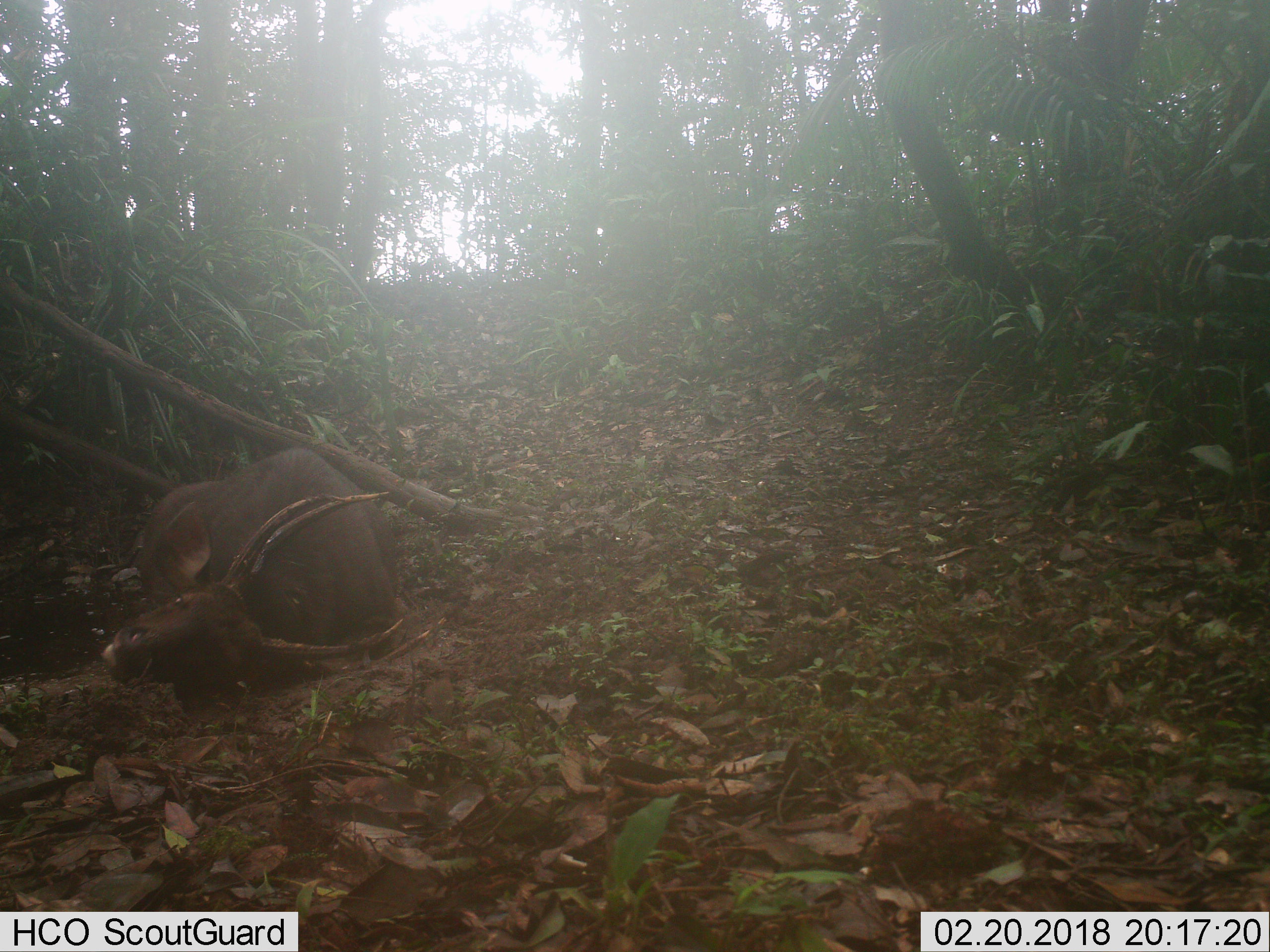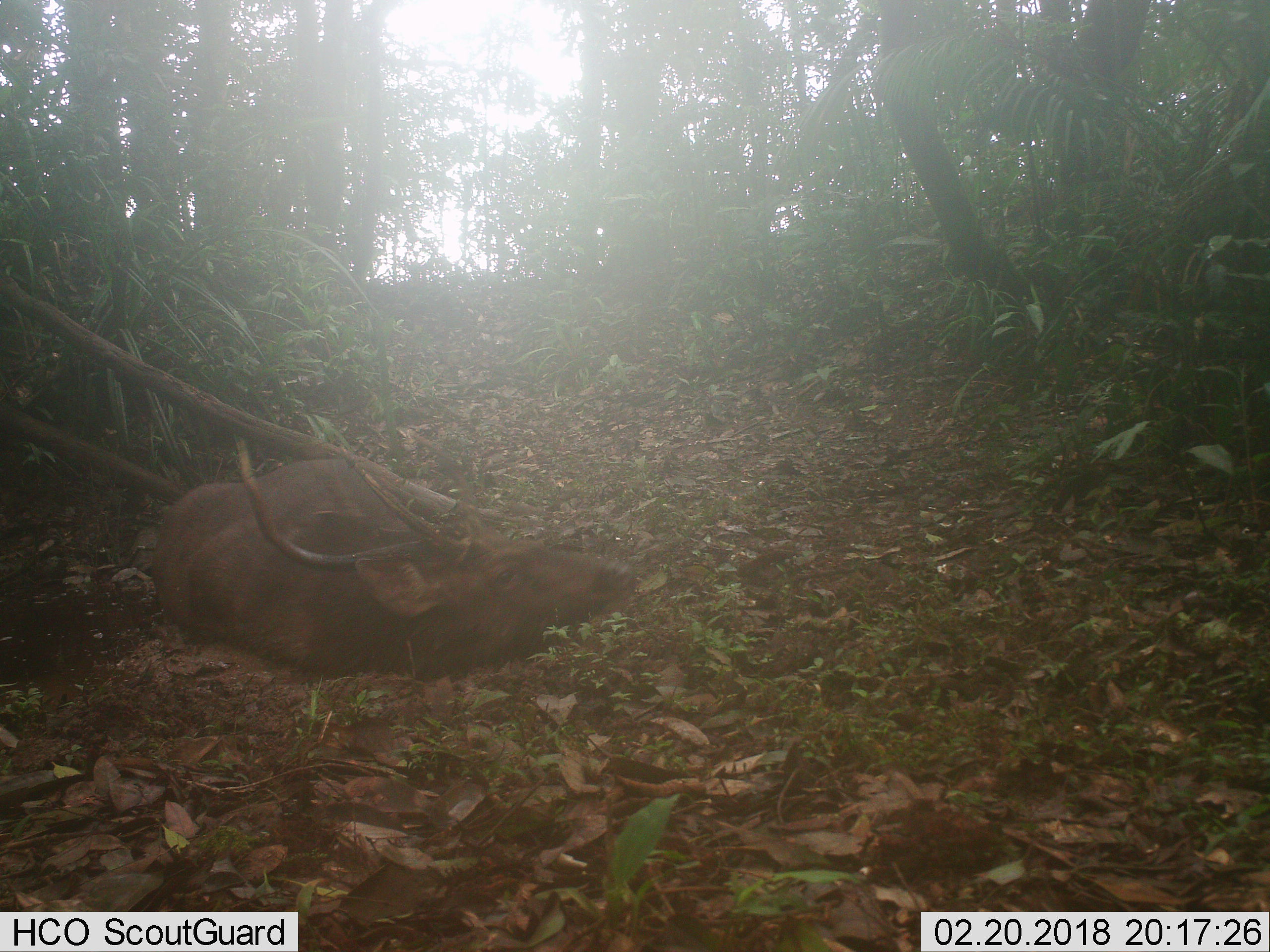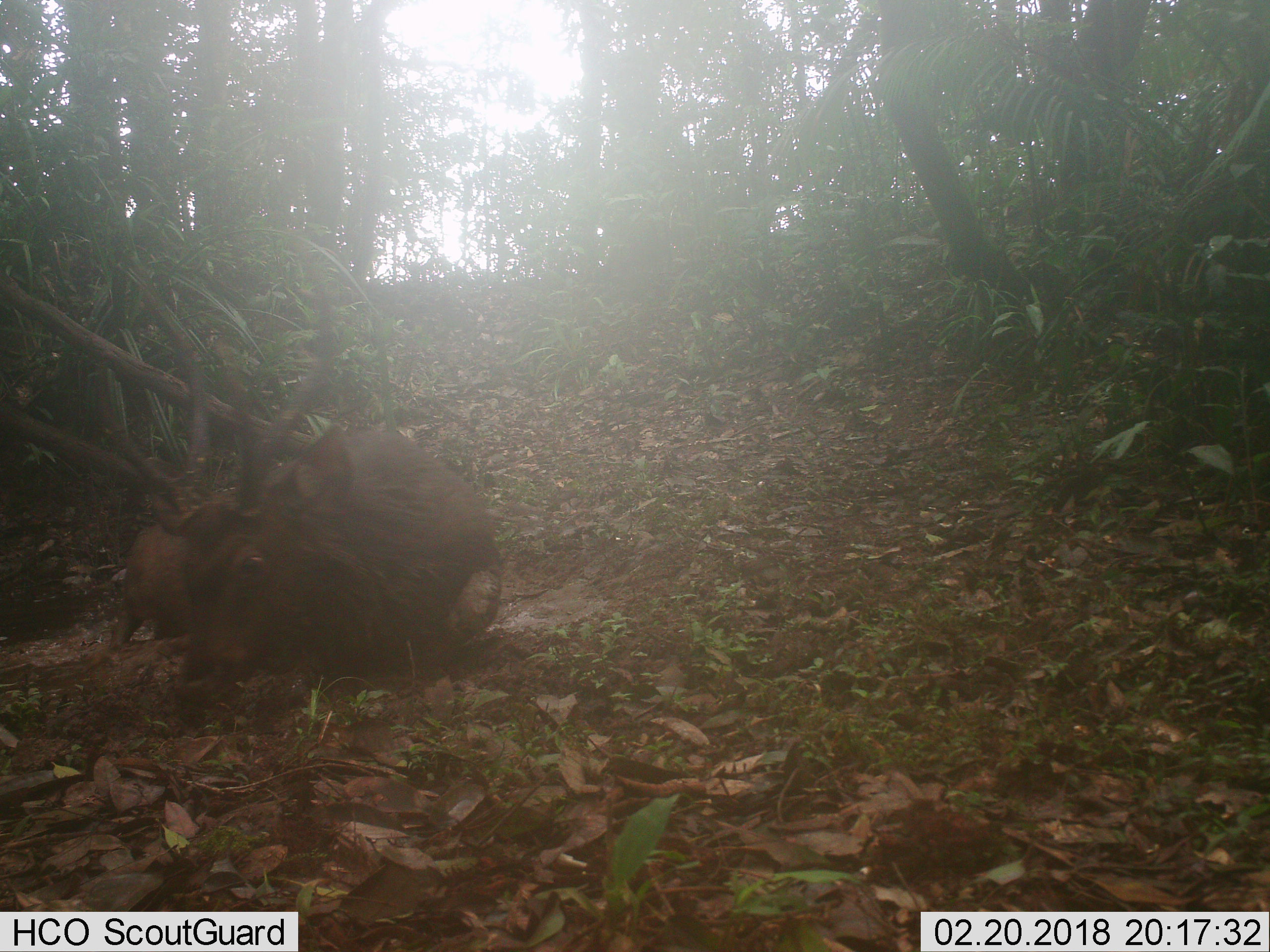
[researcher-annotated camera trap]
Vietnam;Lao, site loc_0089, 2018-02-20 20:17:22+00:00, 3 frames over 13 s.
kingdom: Animalia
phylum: Chordata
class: Mammalia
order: Artiodactyla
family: Cervidae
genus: Rusa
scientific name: Rusa unicolor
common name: sambar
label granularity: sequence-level